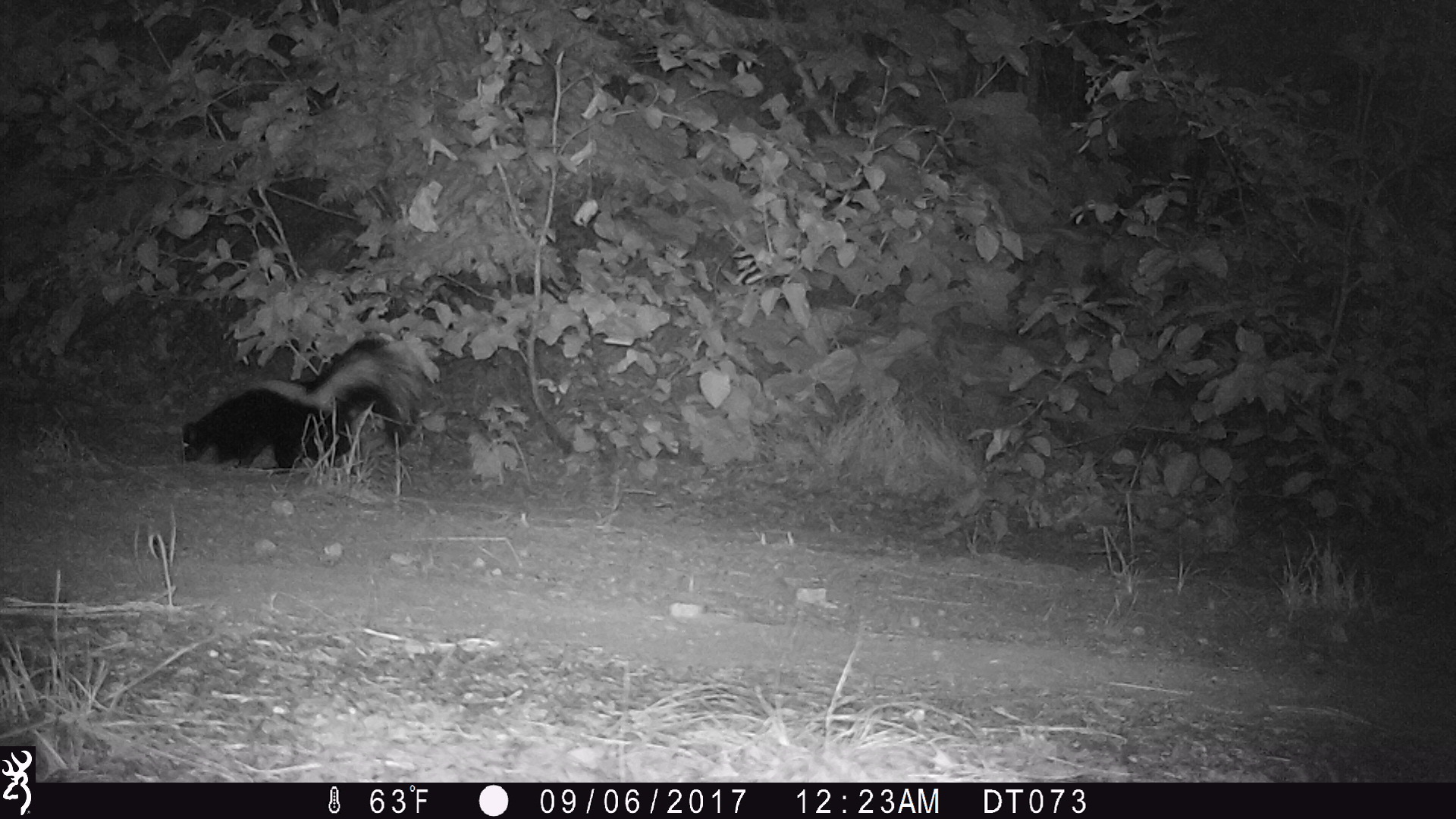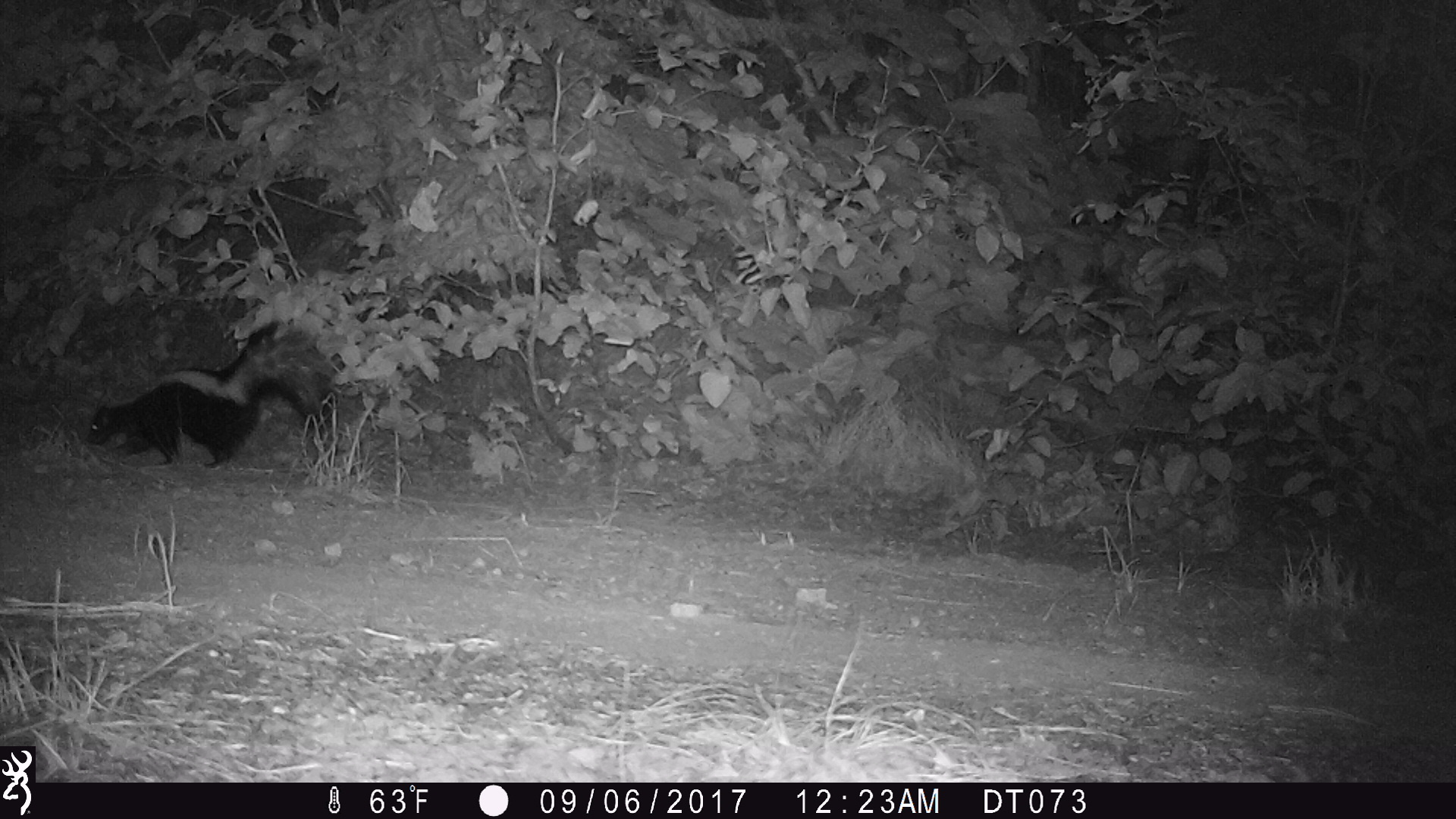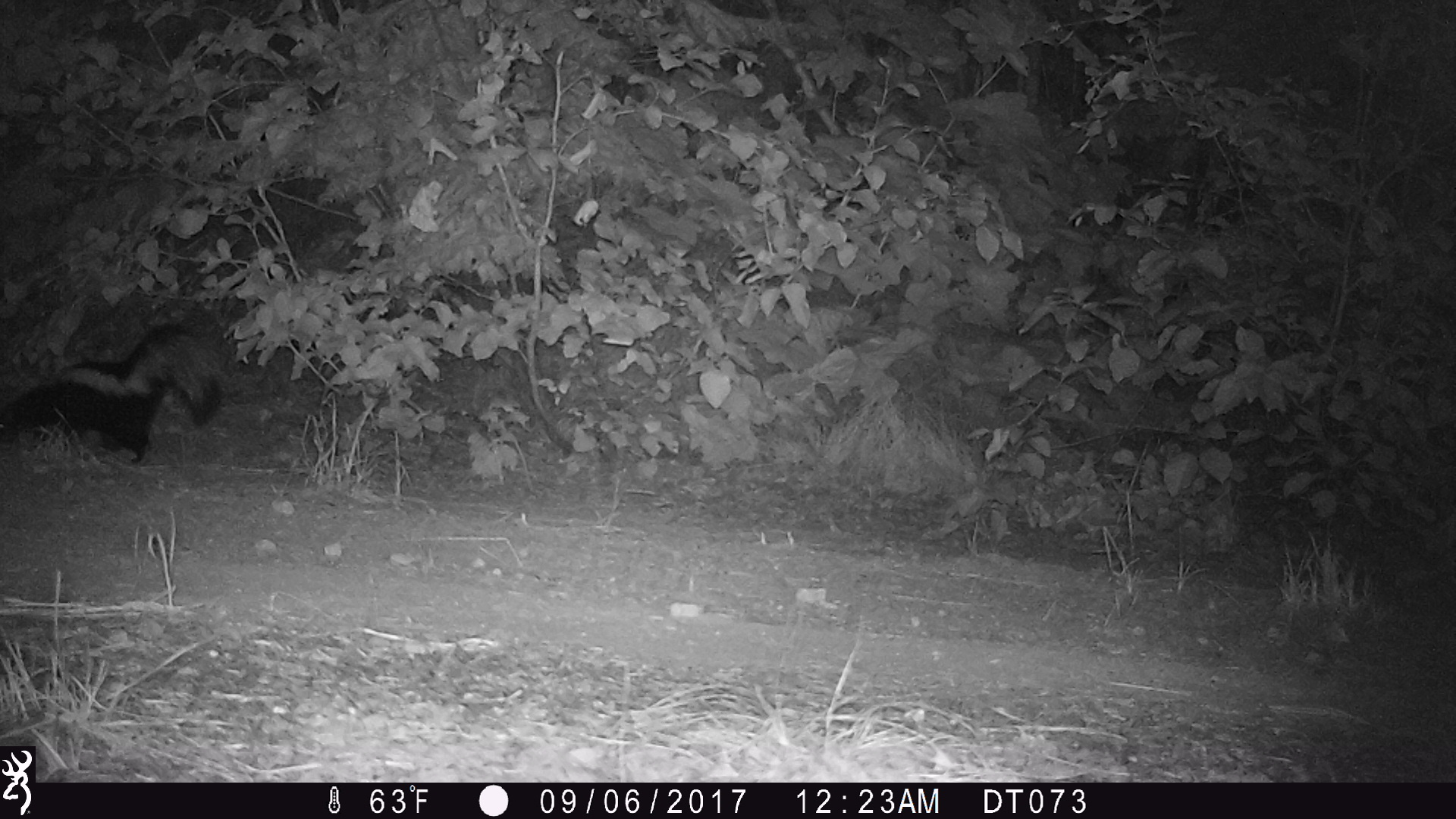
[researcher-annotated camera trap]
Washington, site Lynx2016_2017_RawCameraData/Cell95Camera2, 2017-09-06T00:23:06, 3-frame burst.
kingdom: Animalia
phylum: Chordata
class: Mammalia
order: Carnivora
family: Mephitidae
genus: Mephitis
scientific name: Mephitis mephitis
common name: striped skunk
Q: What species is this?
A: Mephitis mephitis (striped skunk).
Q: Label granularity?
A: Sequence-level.